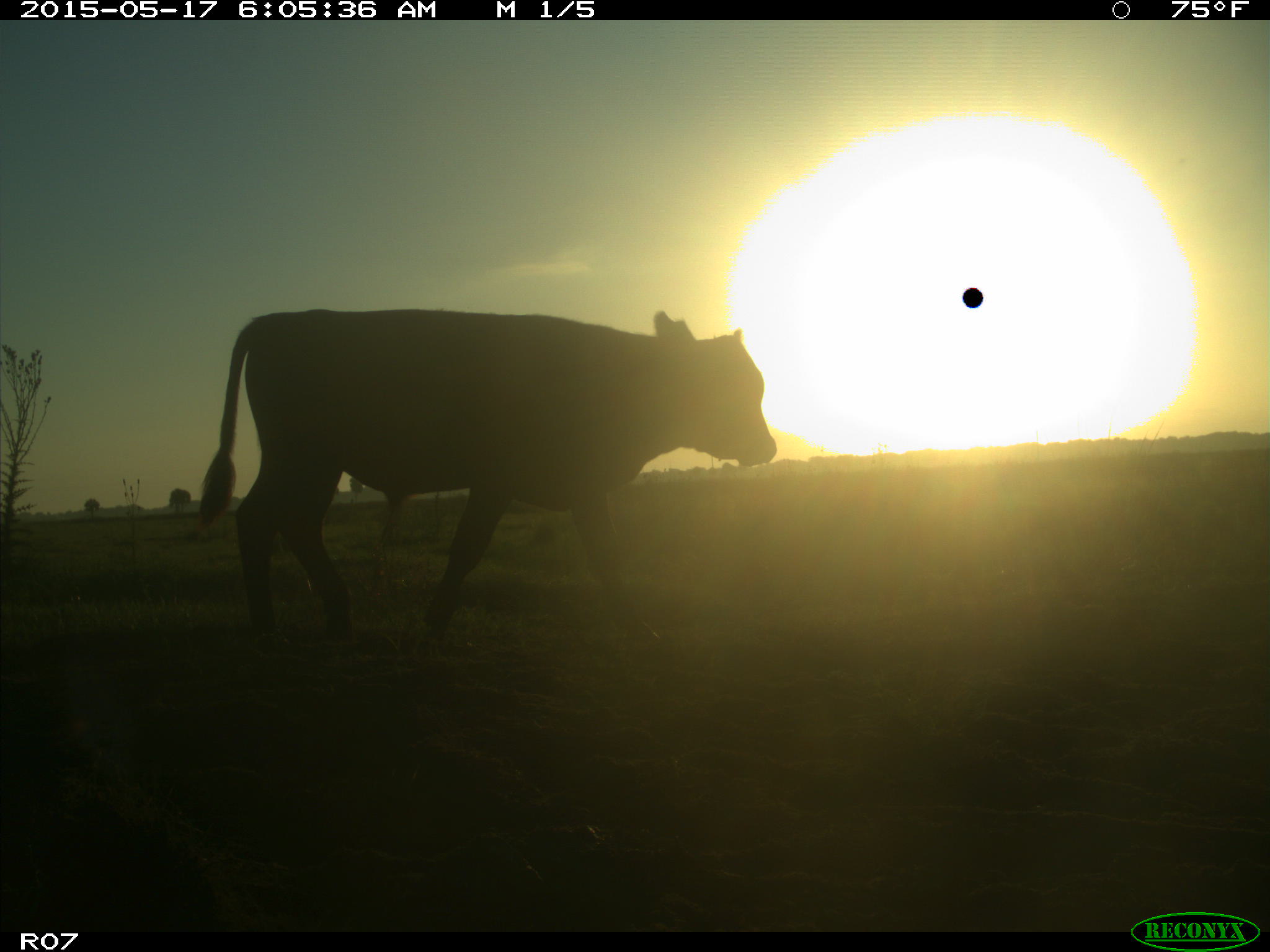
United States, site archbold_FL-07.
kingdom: Animalia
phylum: Chordata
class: Mammalia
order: Artiodactyla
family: Bovidae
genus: Bos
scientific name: Bos taurus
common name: domestic cow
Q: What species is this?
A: Bos taurus (domestic cow).